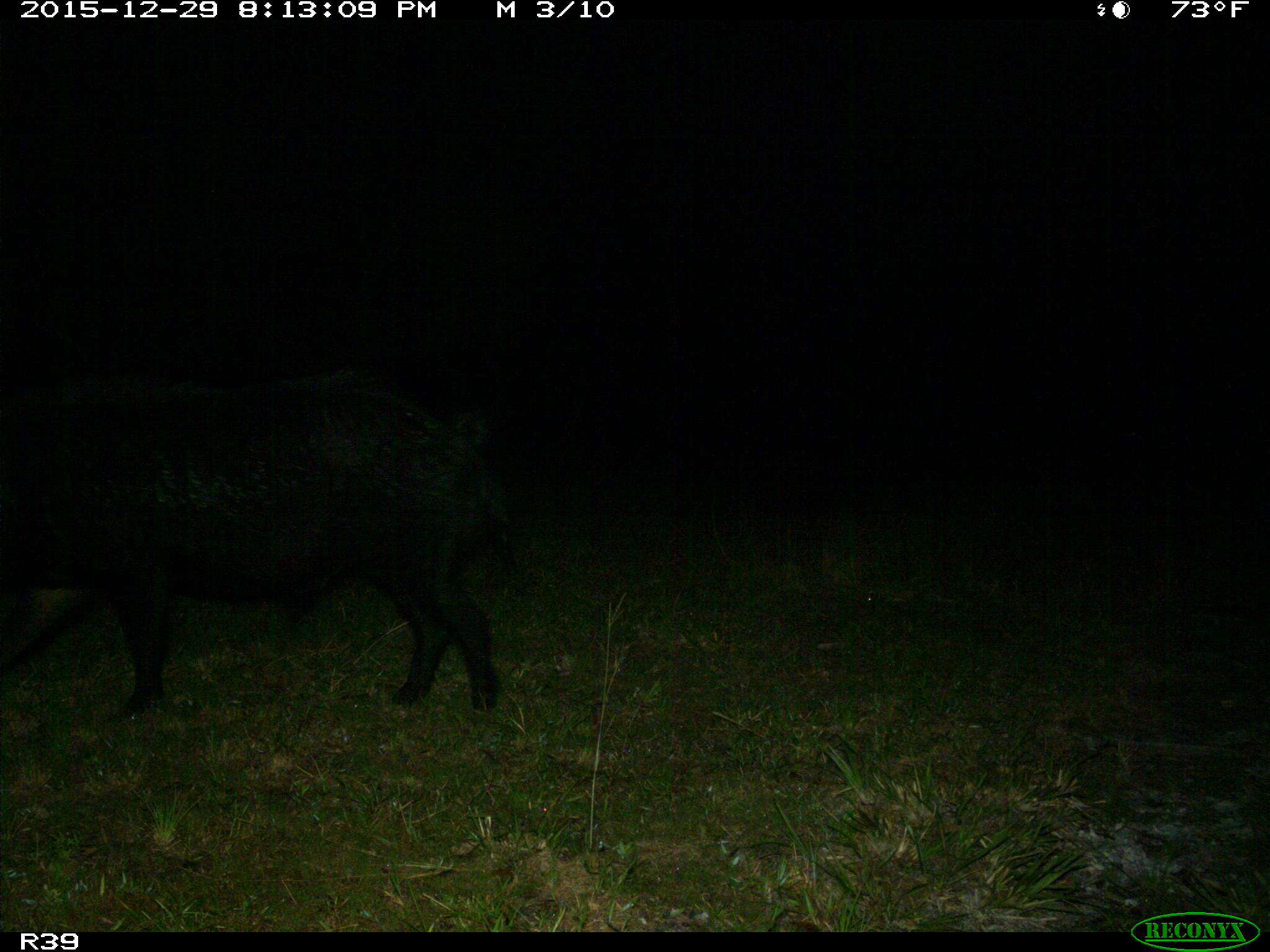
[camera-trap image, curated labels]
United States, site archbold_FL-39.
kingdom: Animalia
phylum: Chordata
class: Mammalia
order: Artiodactyla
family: Suidae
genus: Sus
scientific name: Sus scrofa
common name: wild boar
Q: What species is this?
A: Sus scrofa (wild boar).